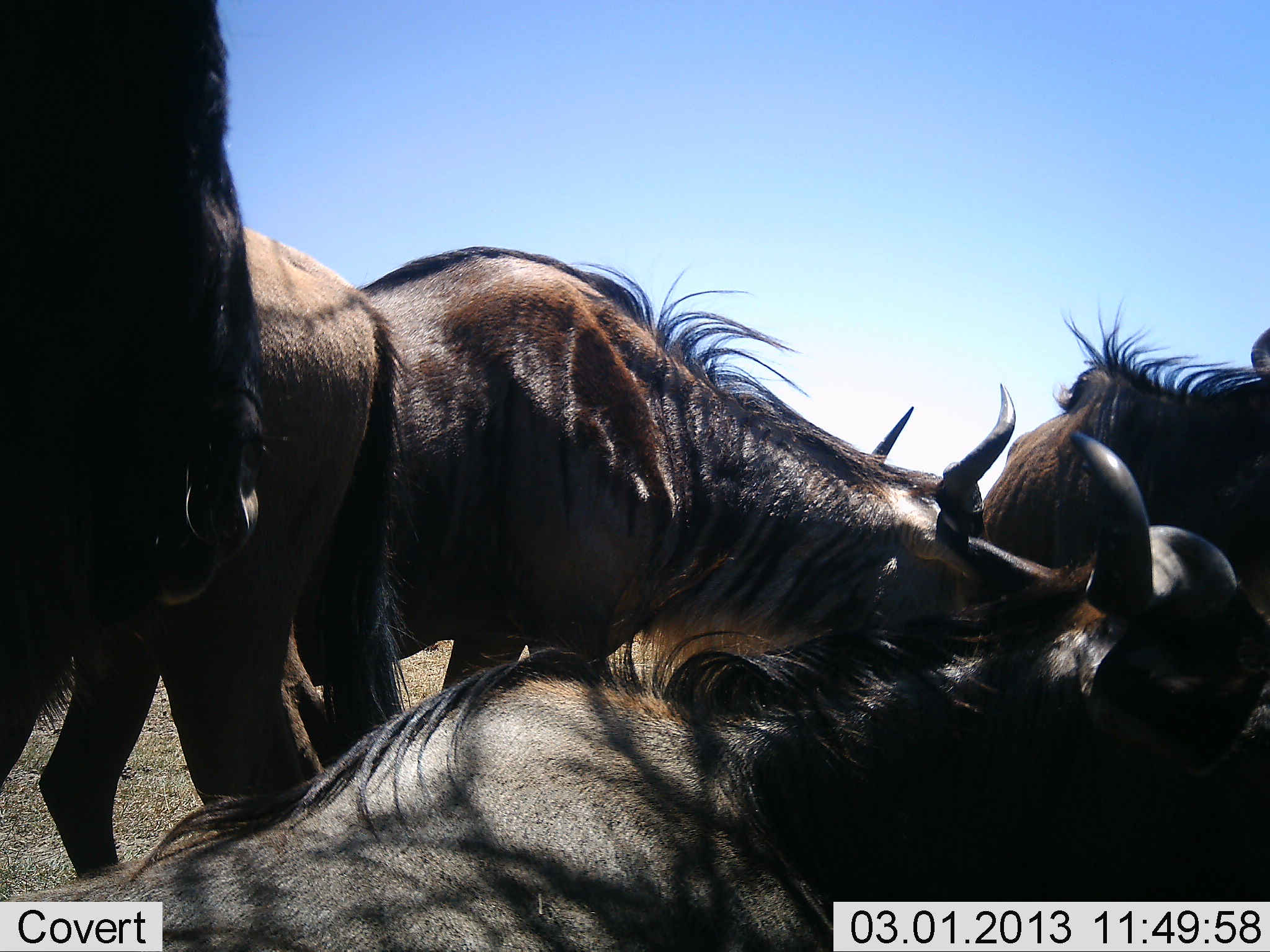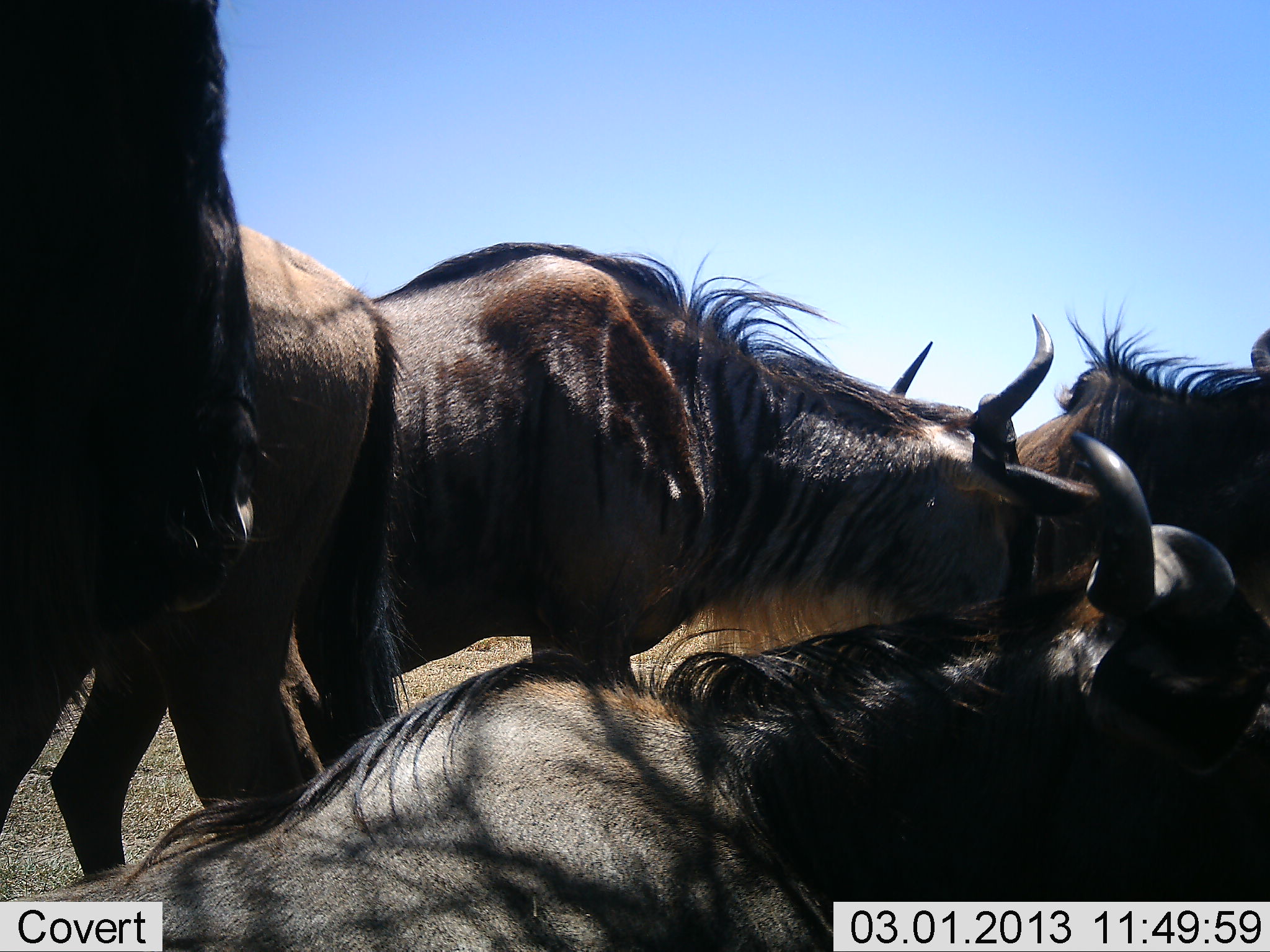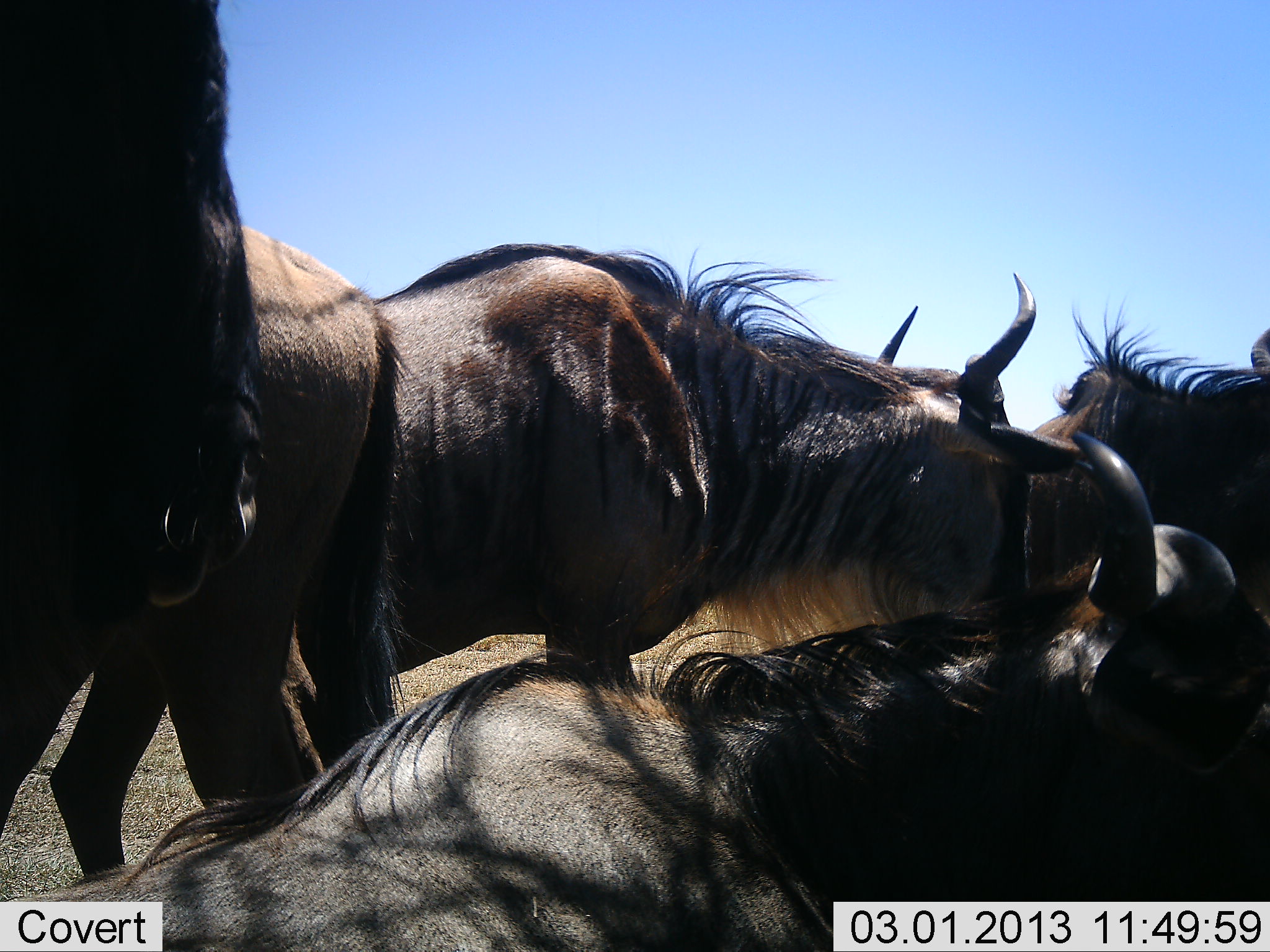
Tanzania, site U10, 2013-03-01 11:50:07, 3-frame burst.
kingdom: Animalia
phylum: Chordata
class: Mammalia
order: Artiodactyla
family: Bovidae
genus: Connochaetes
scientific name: Connochaetes taurinus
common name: blue wildebeest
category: wildebeest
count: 5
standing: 81%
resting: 100%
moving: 0%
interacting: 0%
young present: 0%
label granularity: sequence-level